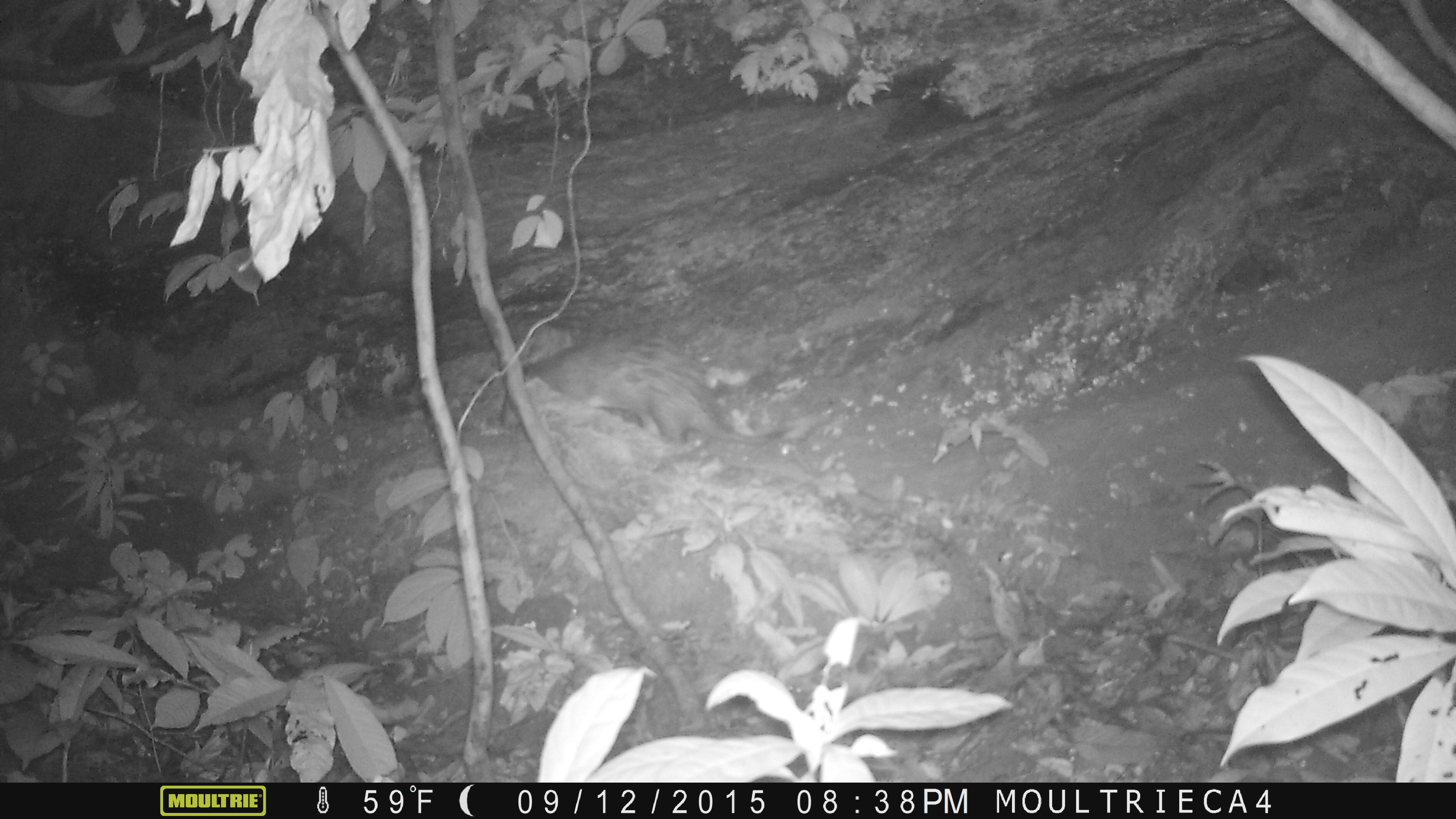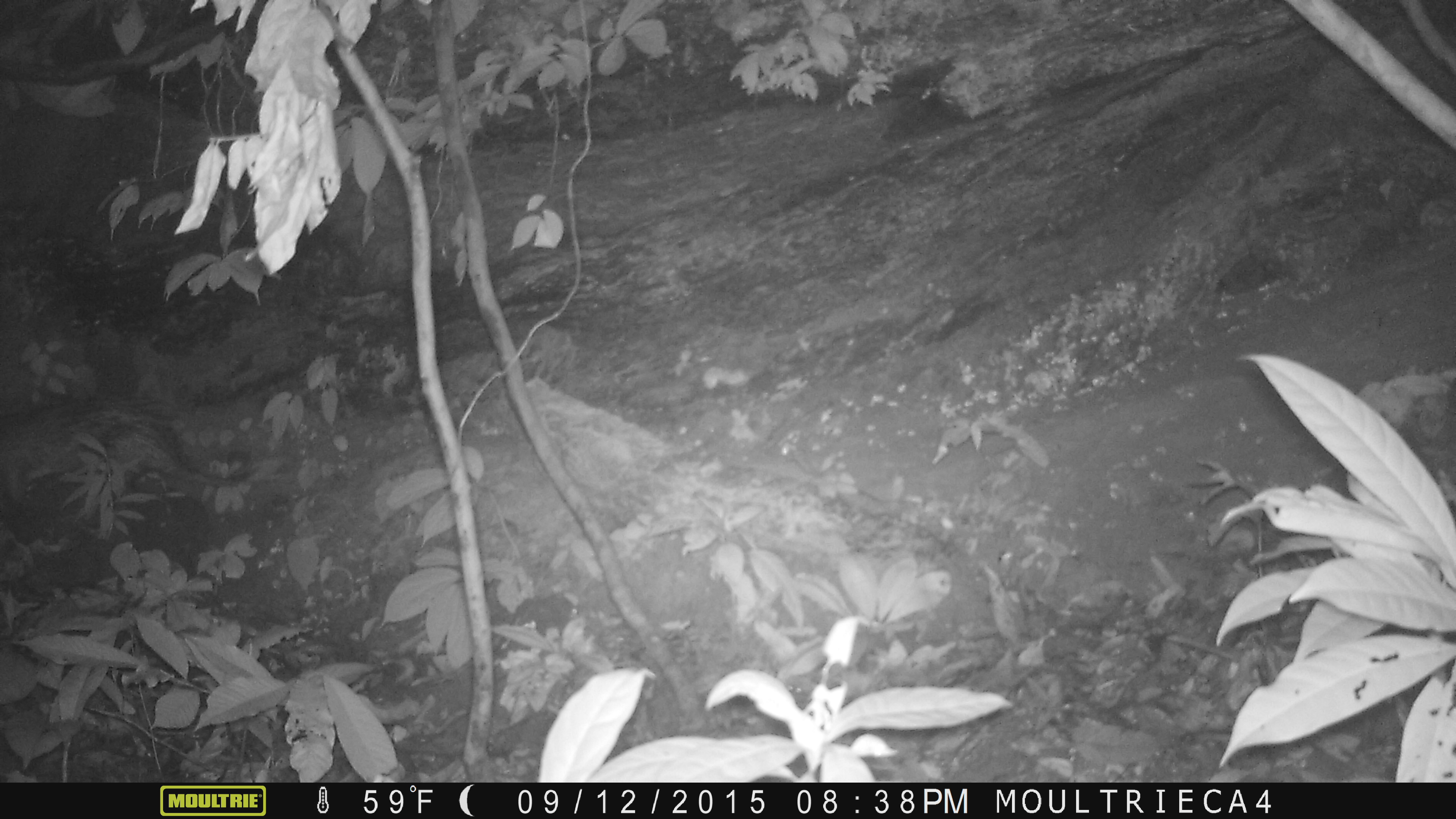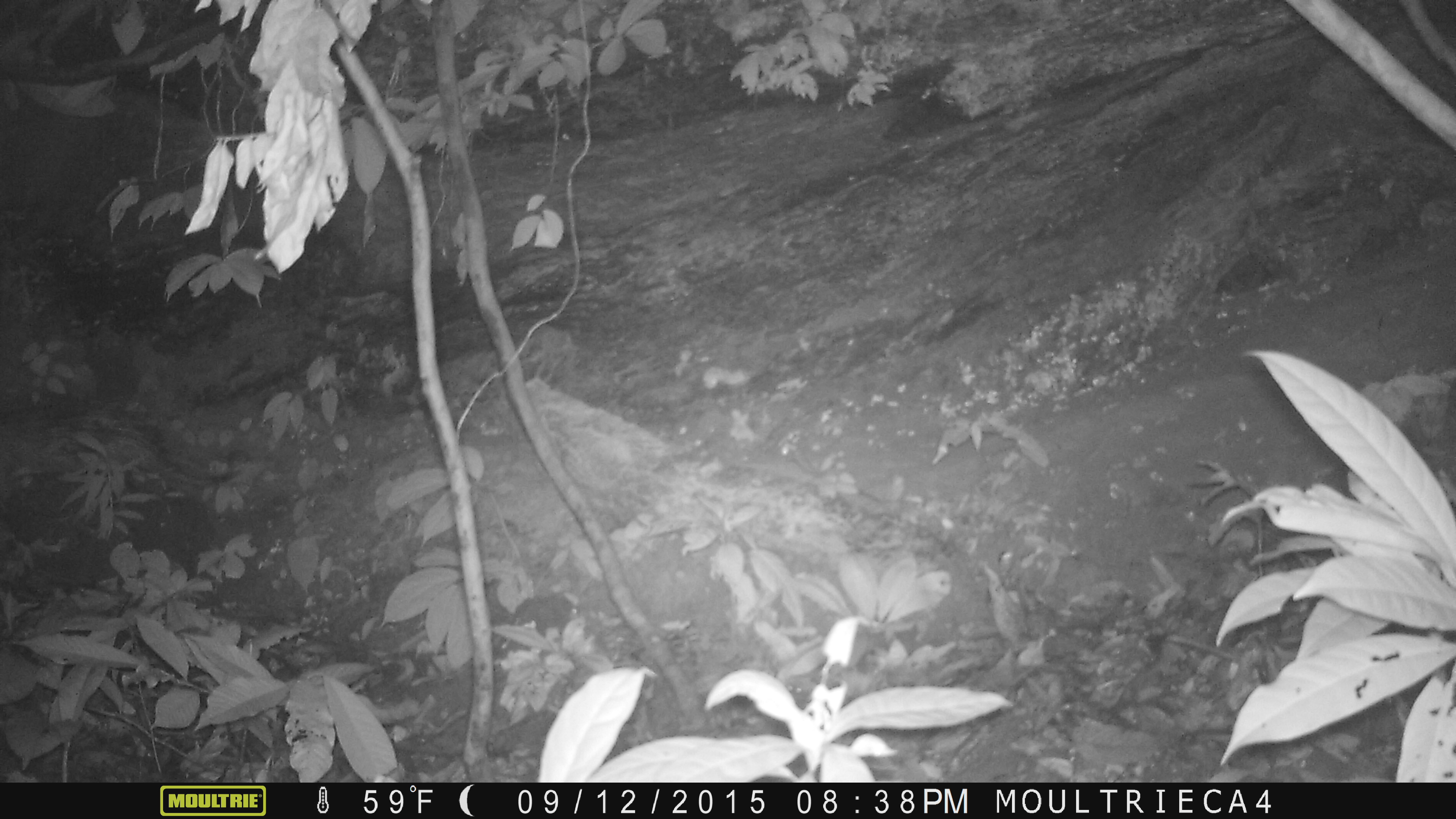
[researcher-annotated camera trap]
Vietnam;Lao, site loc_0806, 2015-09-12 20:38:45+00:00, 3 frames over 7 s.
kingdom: Animalia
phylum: Chordata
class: Mammalia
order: Rodentia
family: Hystricidae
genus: Atherurus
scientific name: Atherurus macrourus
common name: asiatic brush-tailed porcupine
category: asiatic brush tailed porcupine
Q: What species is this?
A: Asiatic brush tailed porcupine (asiatic brush-tailed porcupine) (Atherurus macrourus).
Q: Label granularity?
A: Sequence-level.